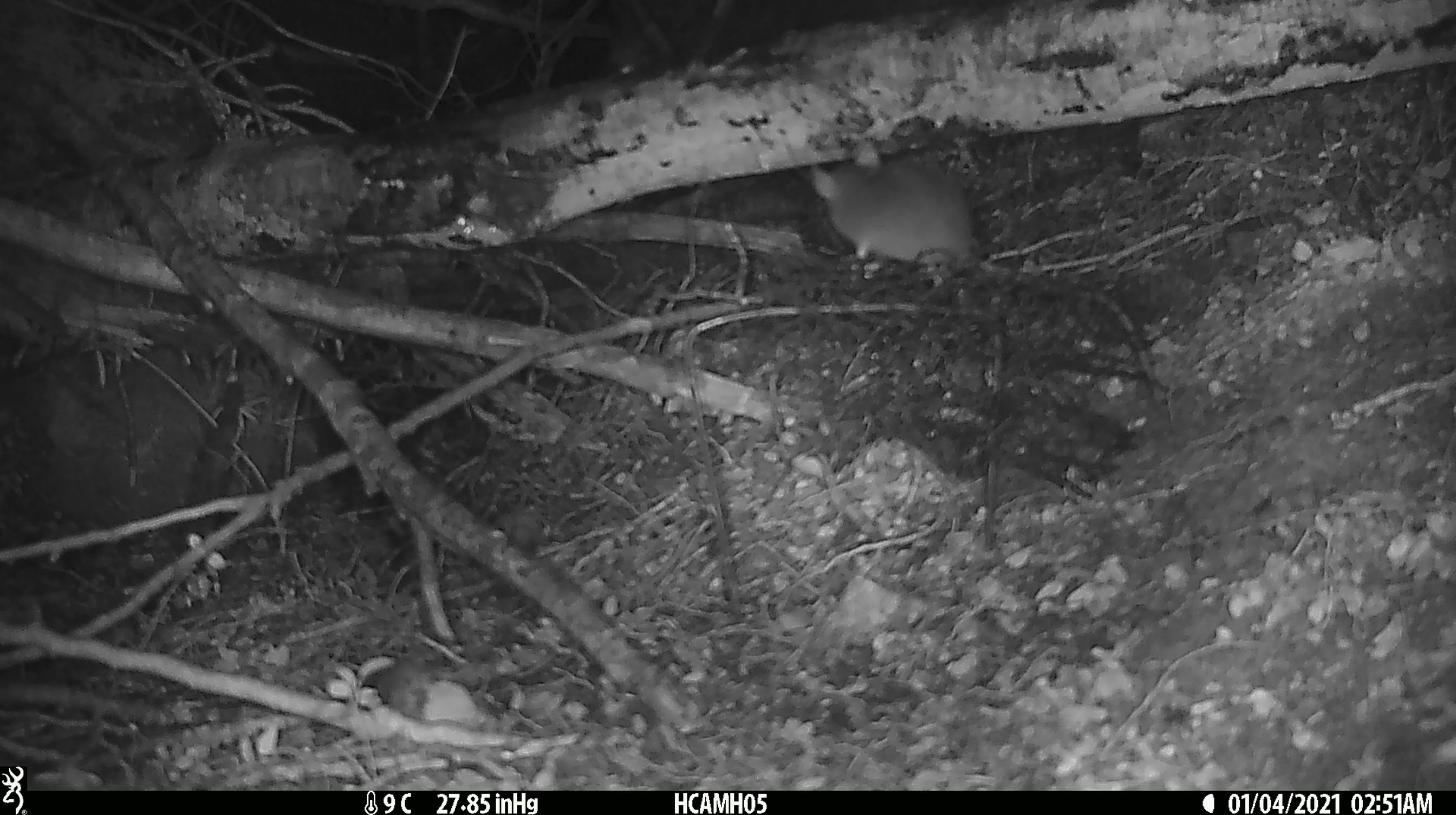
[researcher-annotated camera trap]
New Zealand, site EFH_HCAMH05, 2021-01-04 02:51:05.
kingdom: Animalia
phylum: Chordata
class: Mammalia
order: Rodentia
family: Muridae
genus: Mus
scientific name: Mus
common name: mouse